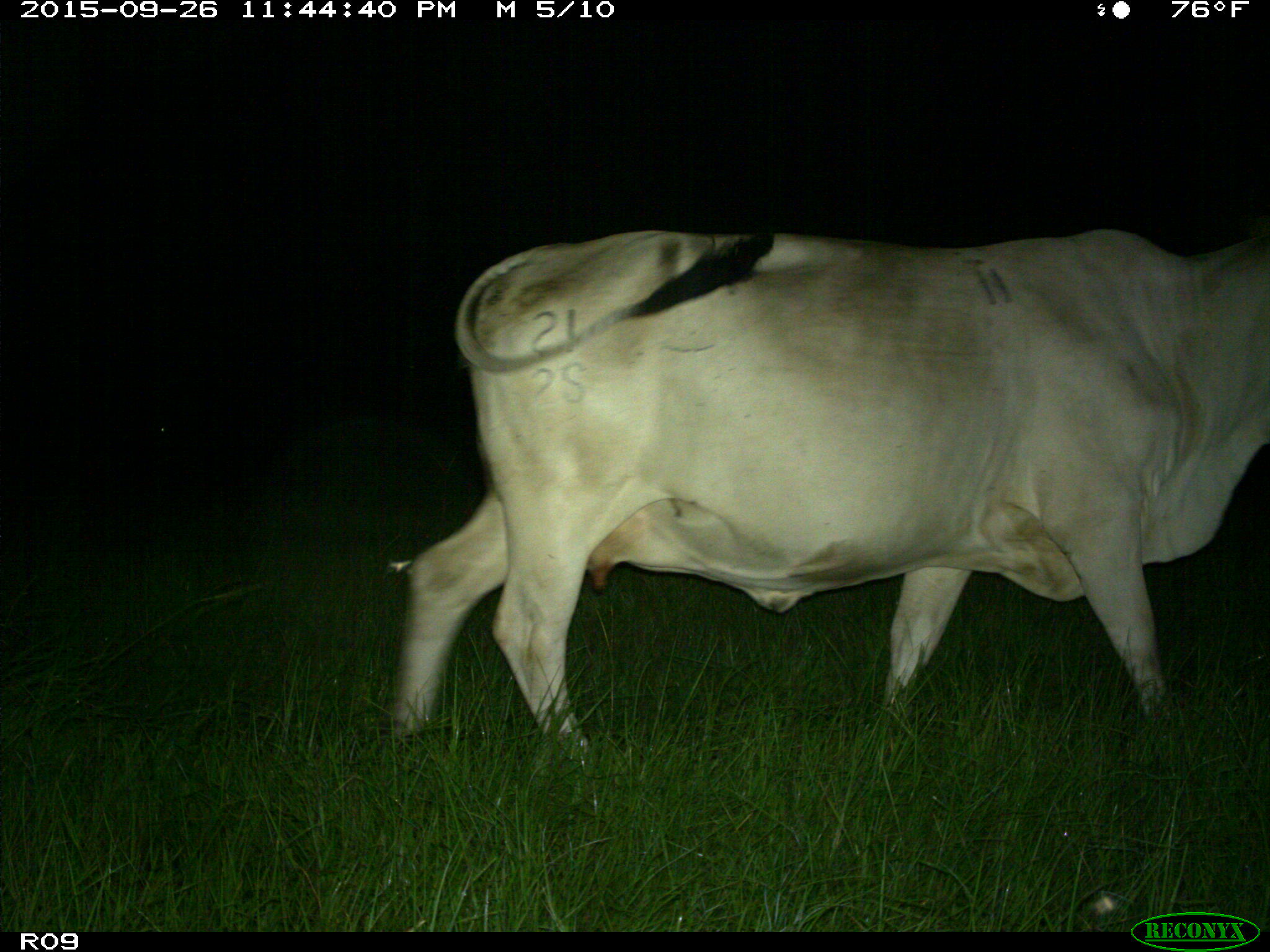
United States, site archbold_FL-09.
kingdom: Animalia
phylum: Chordata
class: Mammalia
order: Artiodactyla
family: Bovidae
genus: Bos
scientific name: Bos taurus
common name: domestic cow